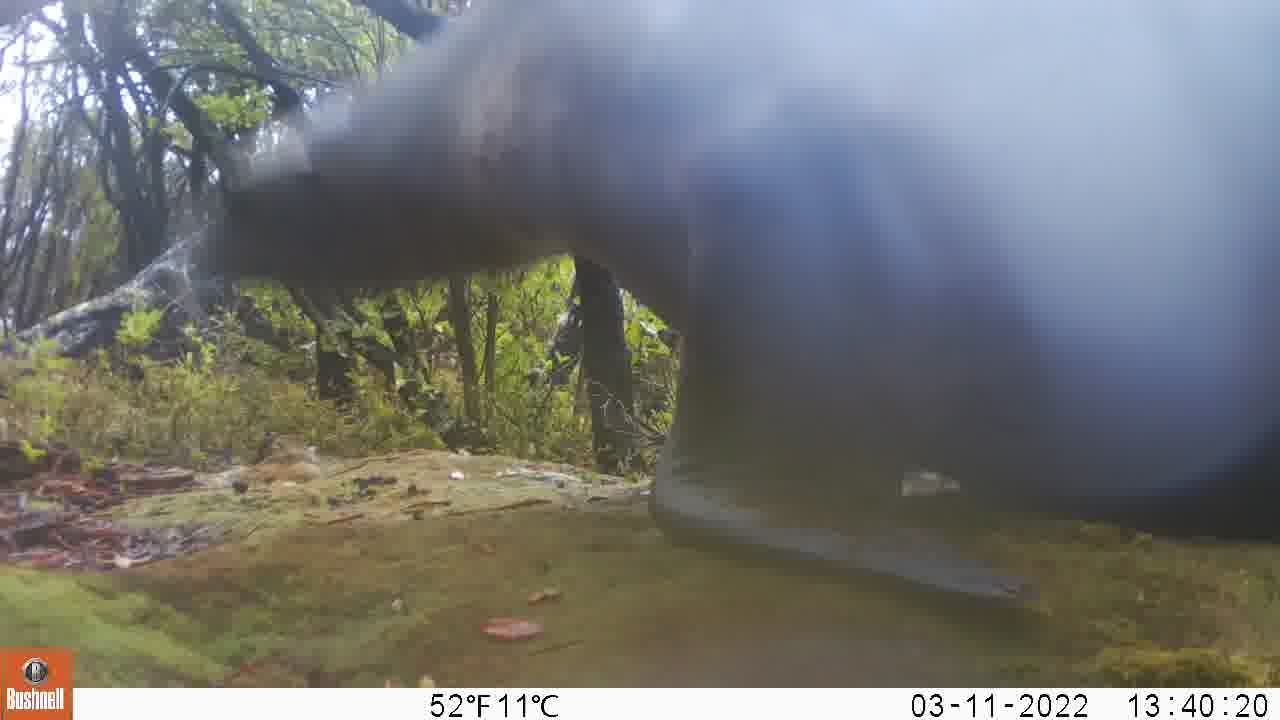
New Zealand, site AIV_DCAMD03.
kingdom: Animalia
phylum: Chordata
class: Mammalia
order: Carnivora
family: Otariidae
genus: Phocarctos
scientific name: Phocarctos hookeri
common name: new zealand sea lion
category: sealion